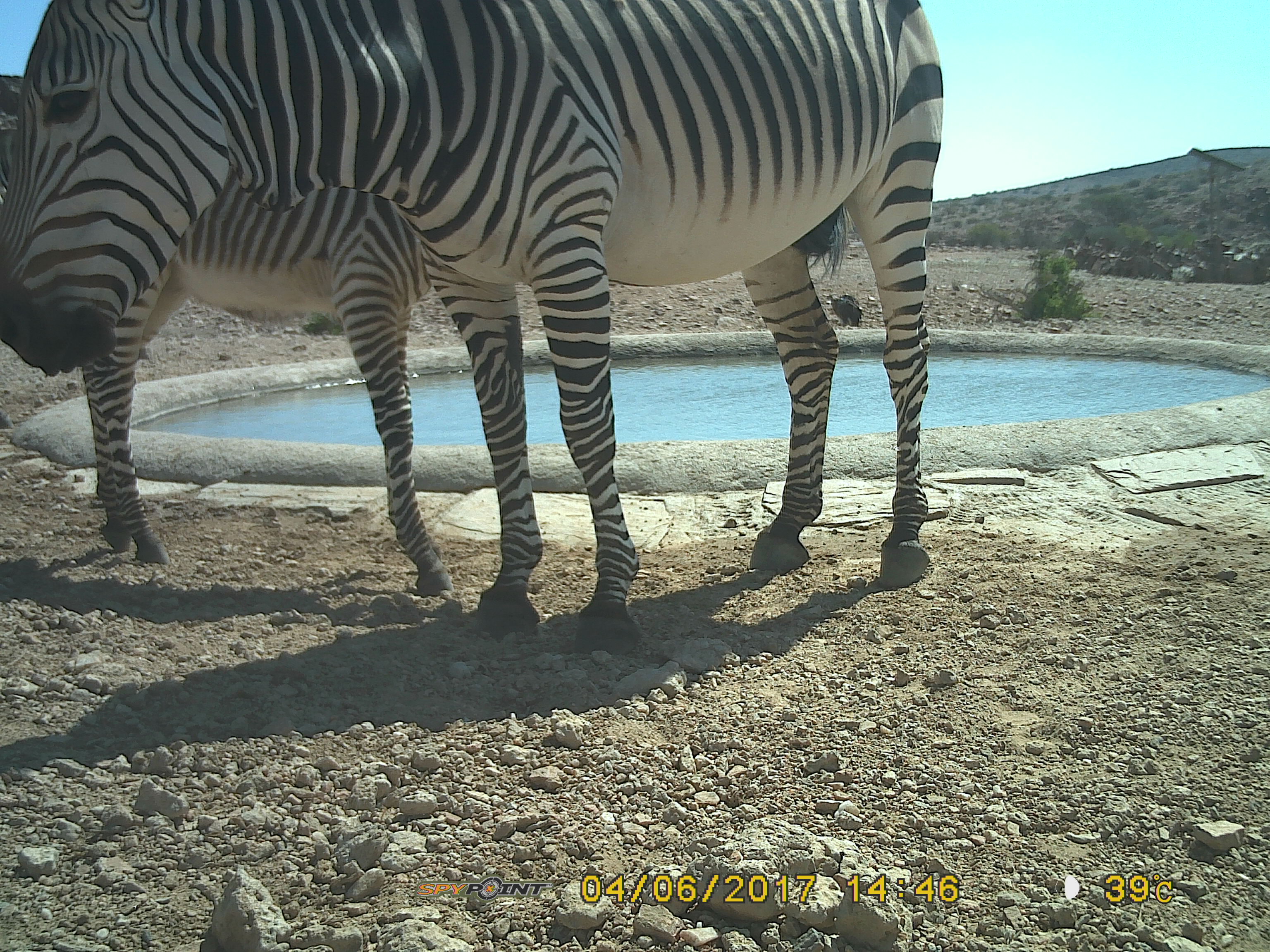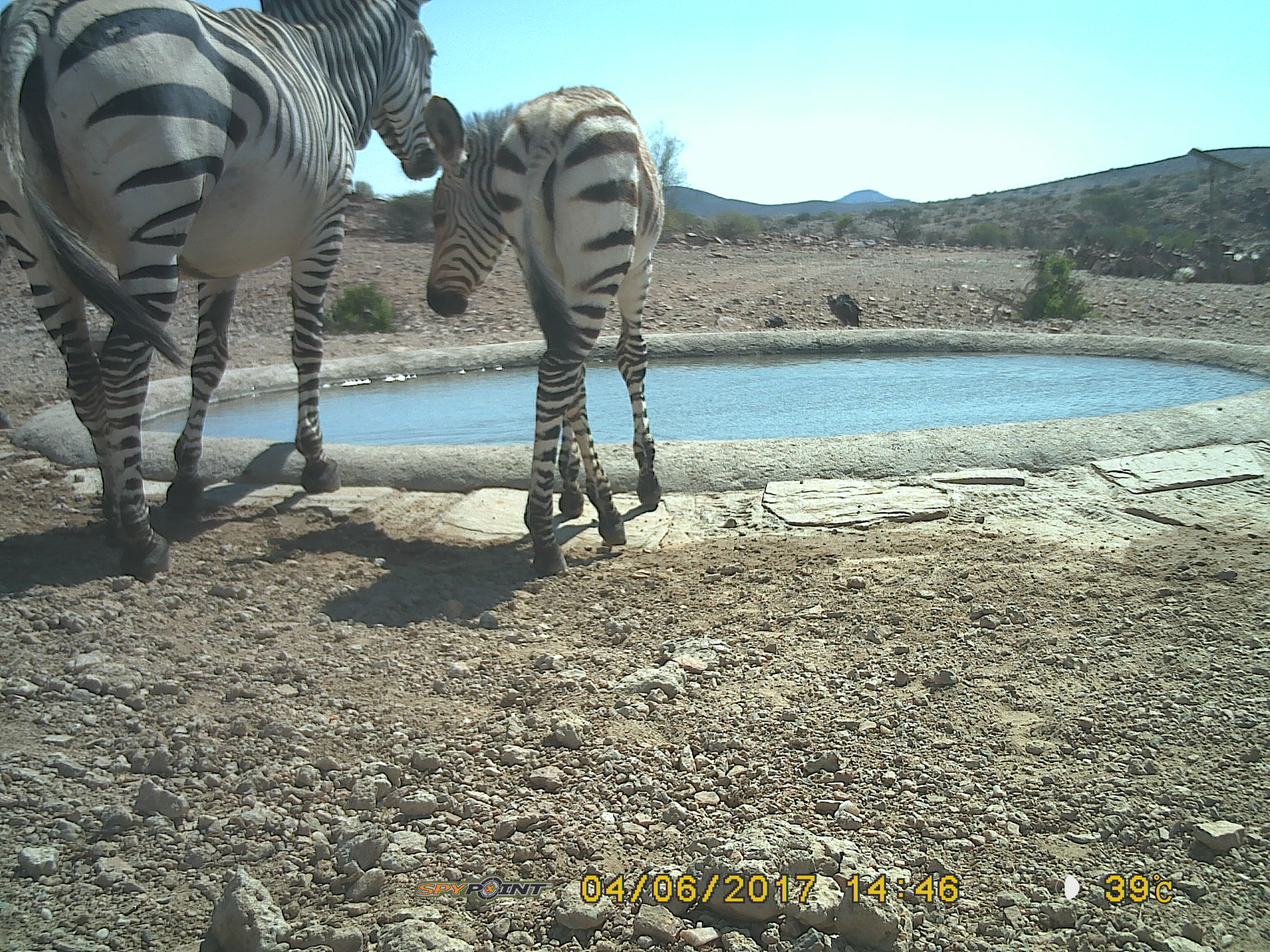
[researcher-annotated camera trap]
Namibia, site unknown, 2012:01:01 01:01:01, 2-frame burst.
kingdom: Animalia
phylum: Chordata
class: Mammalia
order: Perissodactyla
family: Equidae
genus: Equus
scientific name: Equus zebra hartmannae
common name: hartmann's mountain zebra